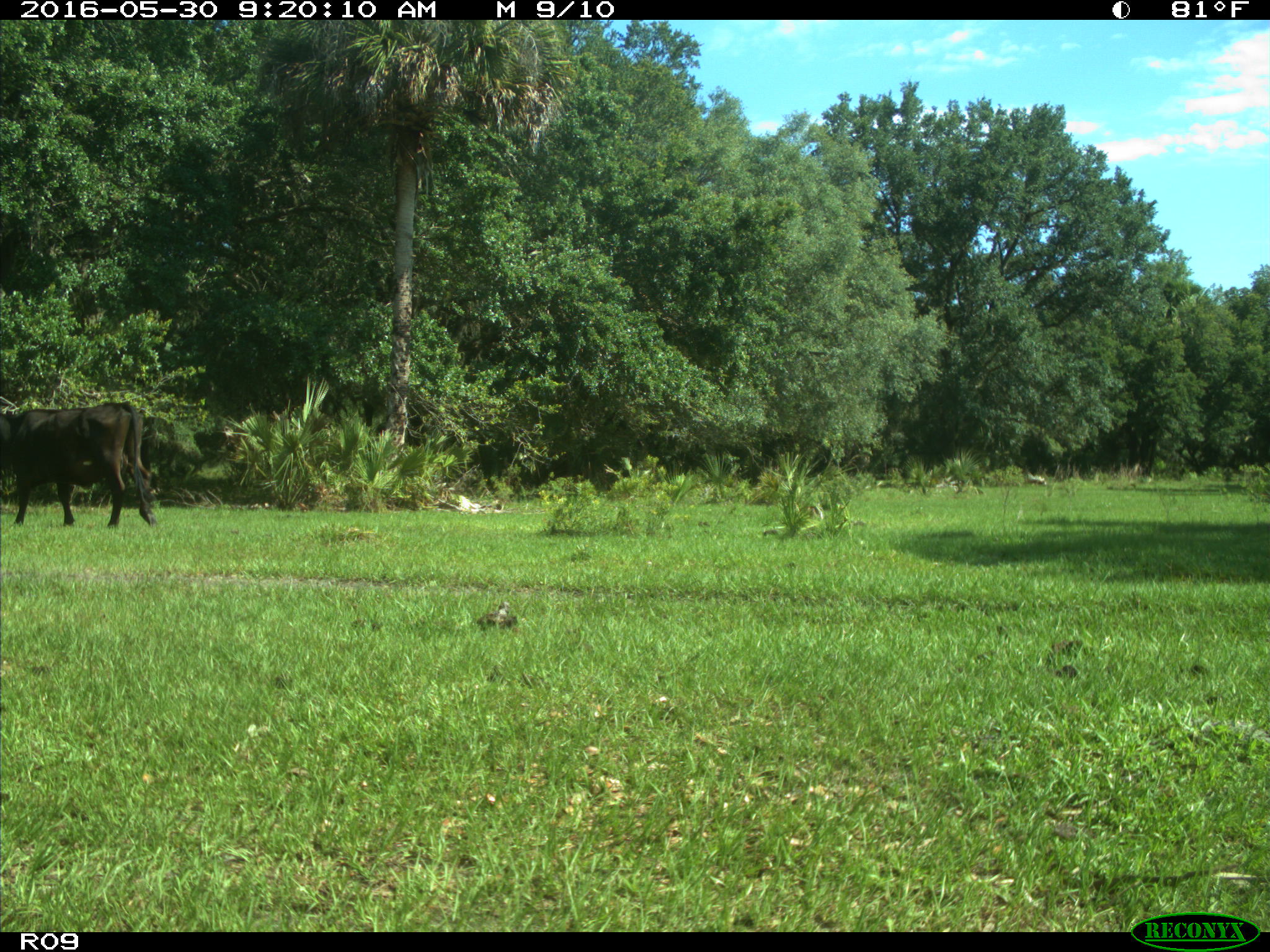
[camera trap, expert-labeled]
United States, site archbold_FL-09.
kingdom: Animalia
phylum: Chordata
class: Mammalia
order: Artiodactyla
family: Bovidae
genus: Bos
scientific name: Bos taurus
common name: domestic cow